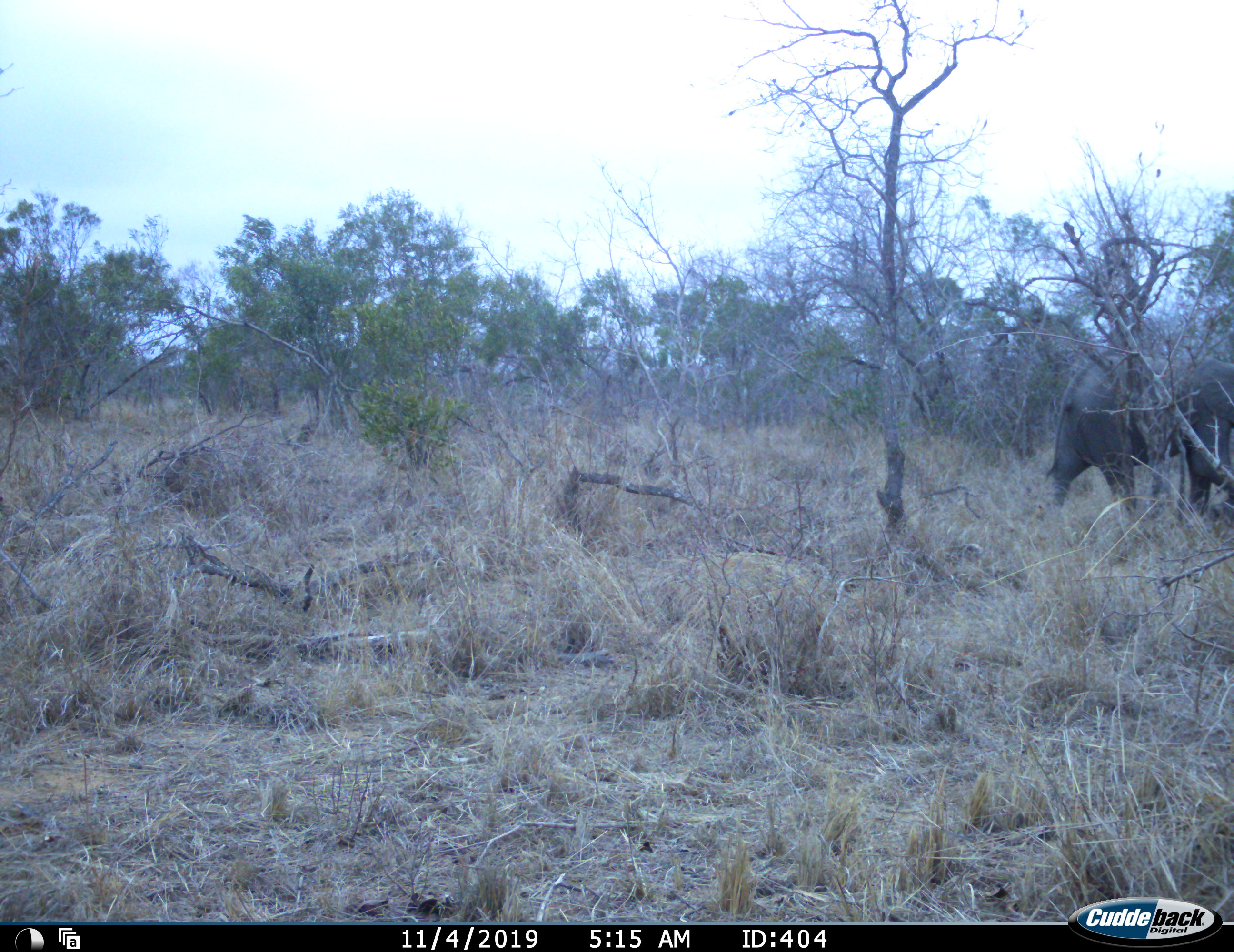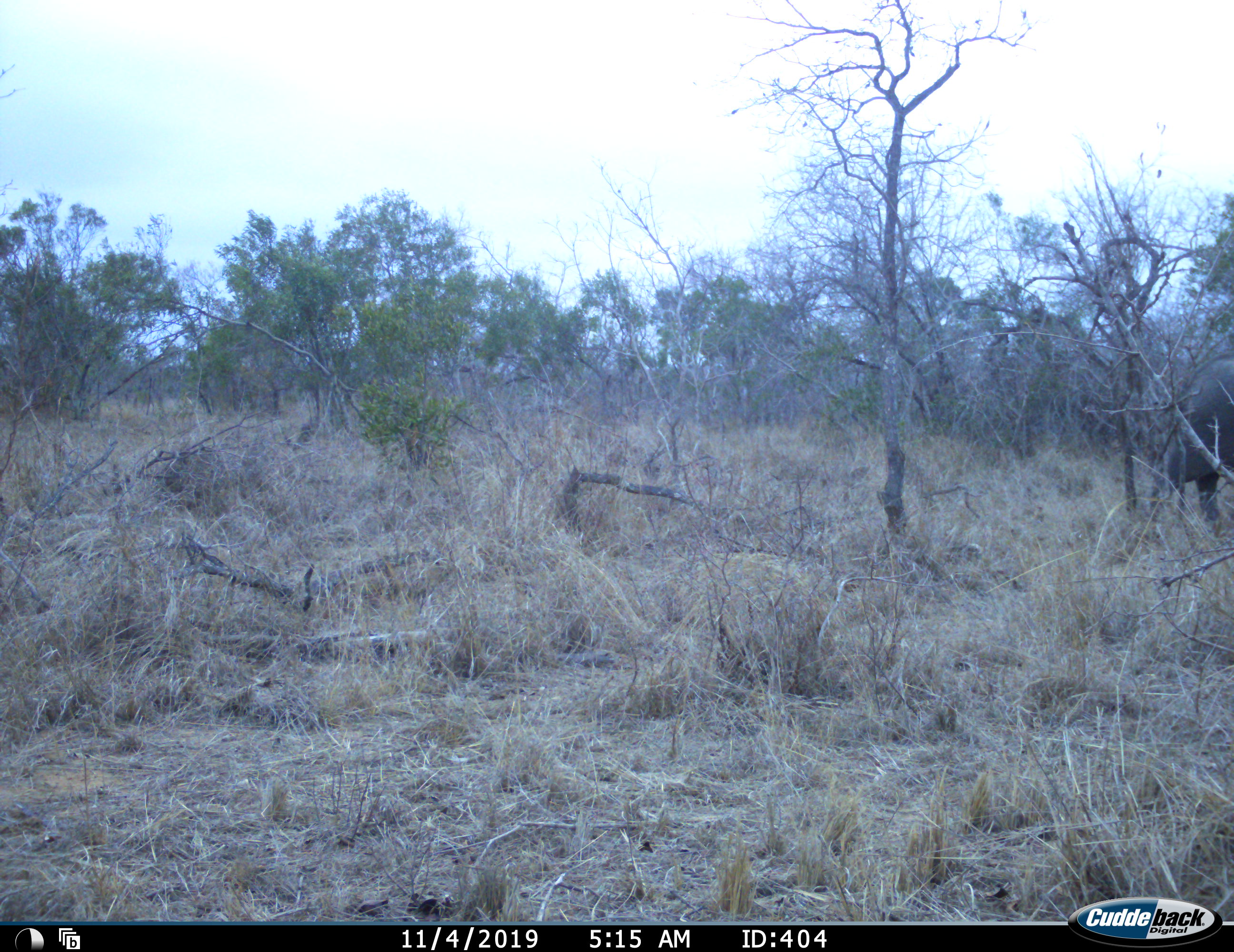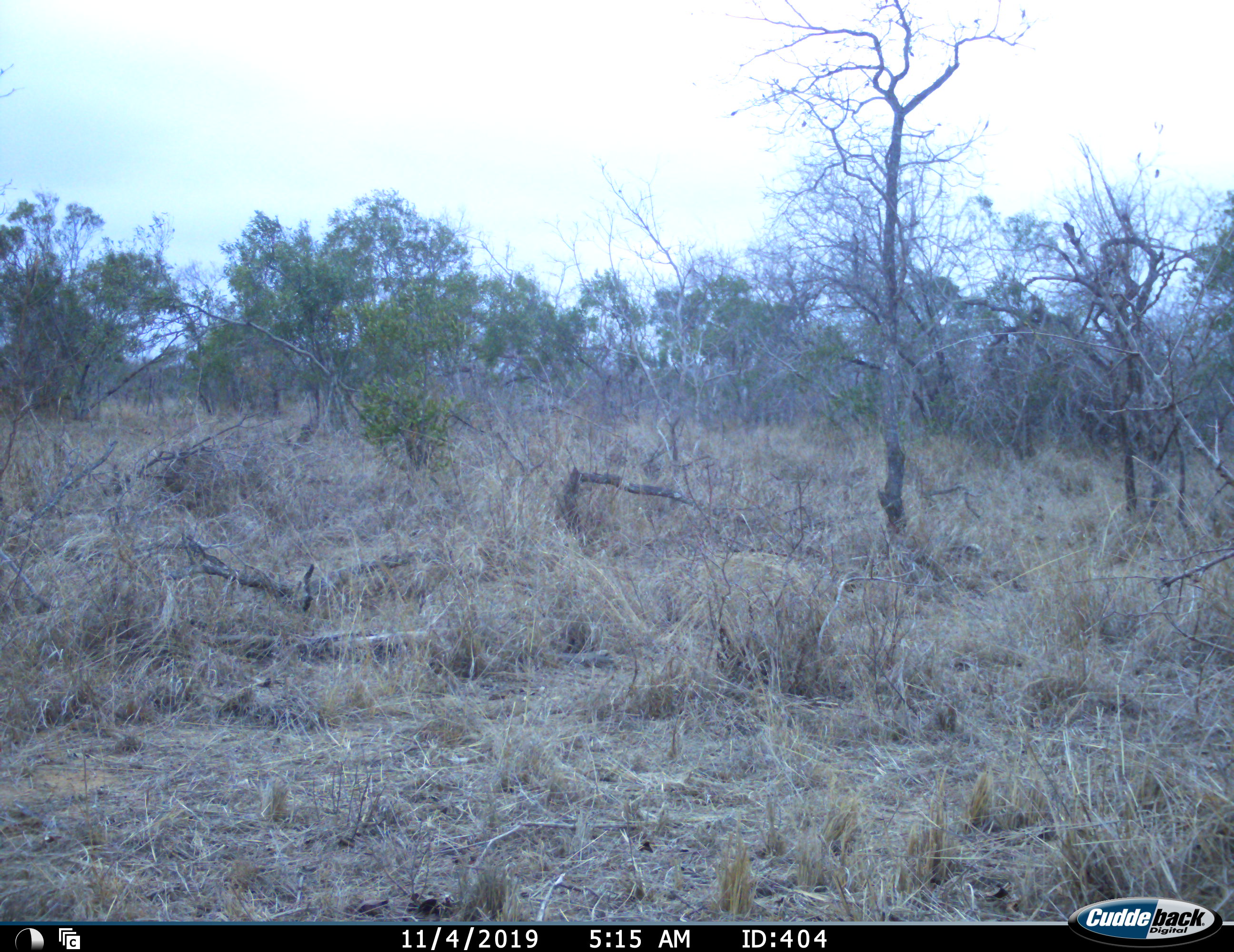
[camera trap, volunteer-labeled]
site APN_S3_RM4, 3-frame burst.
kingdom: Animalia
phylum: Chordata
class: Mammalia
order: Proboscidea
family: Elephantidae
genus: Loxodonta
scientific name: Loxodonta africana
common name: african bush elephant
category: elephant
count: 1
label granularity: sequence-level